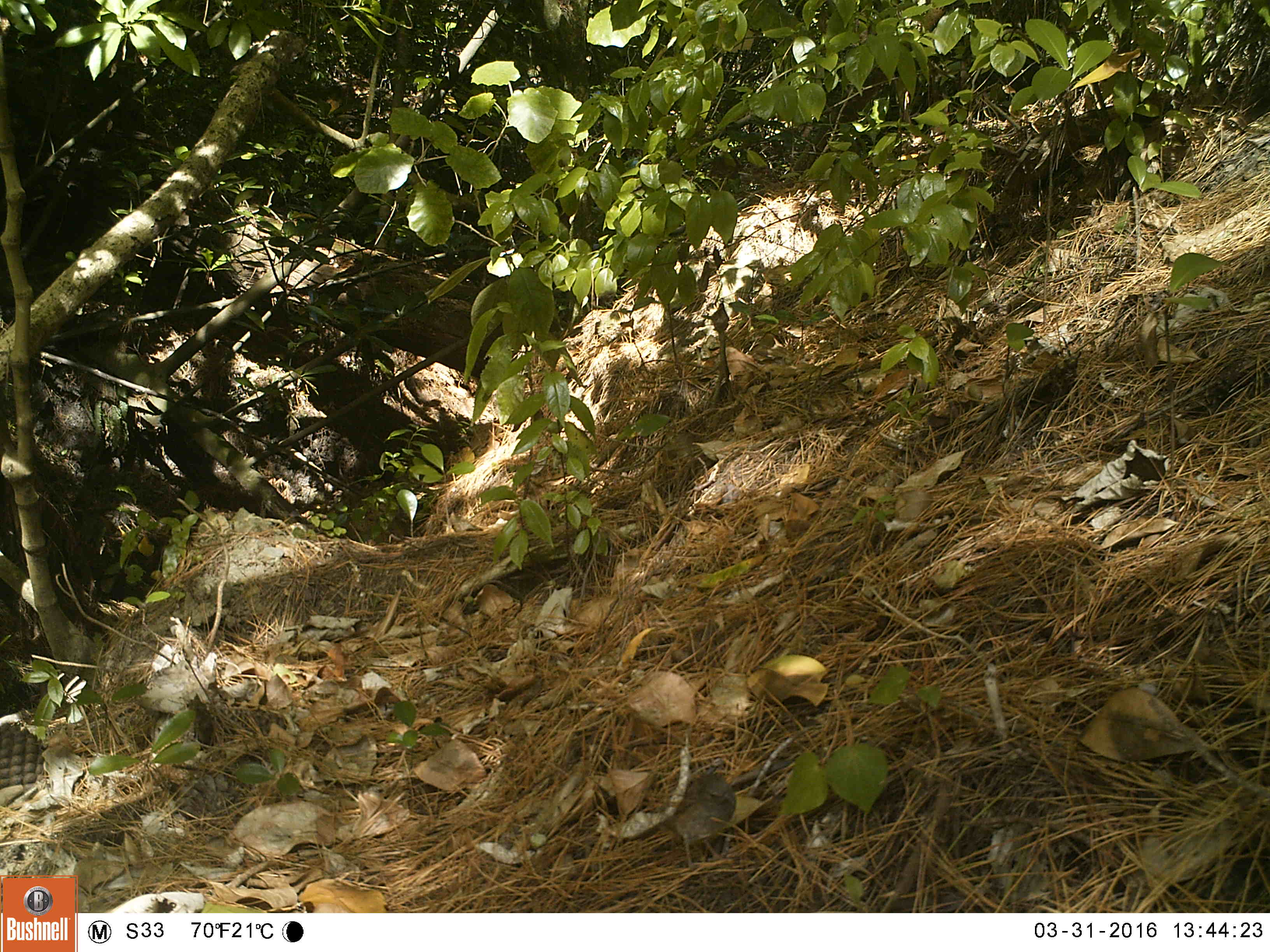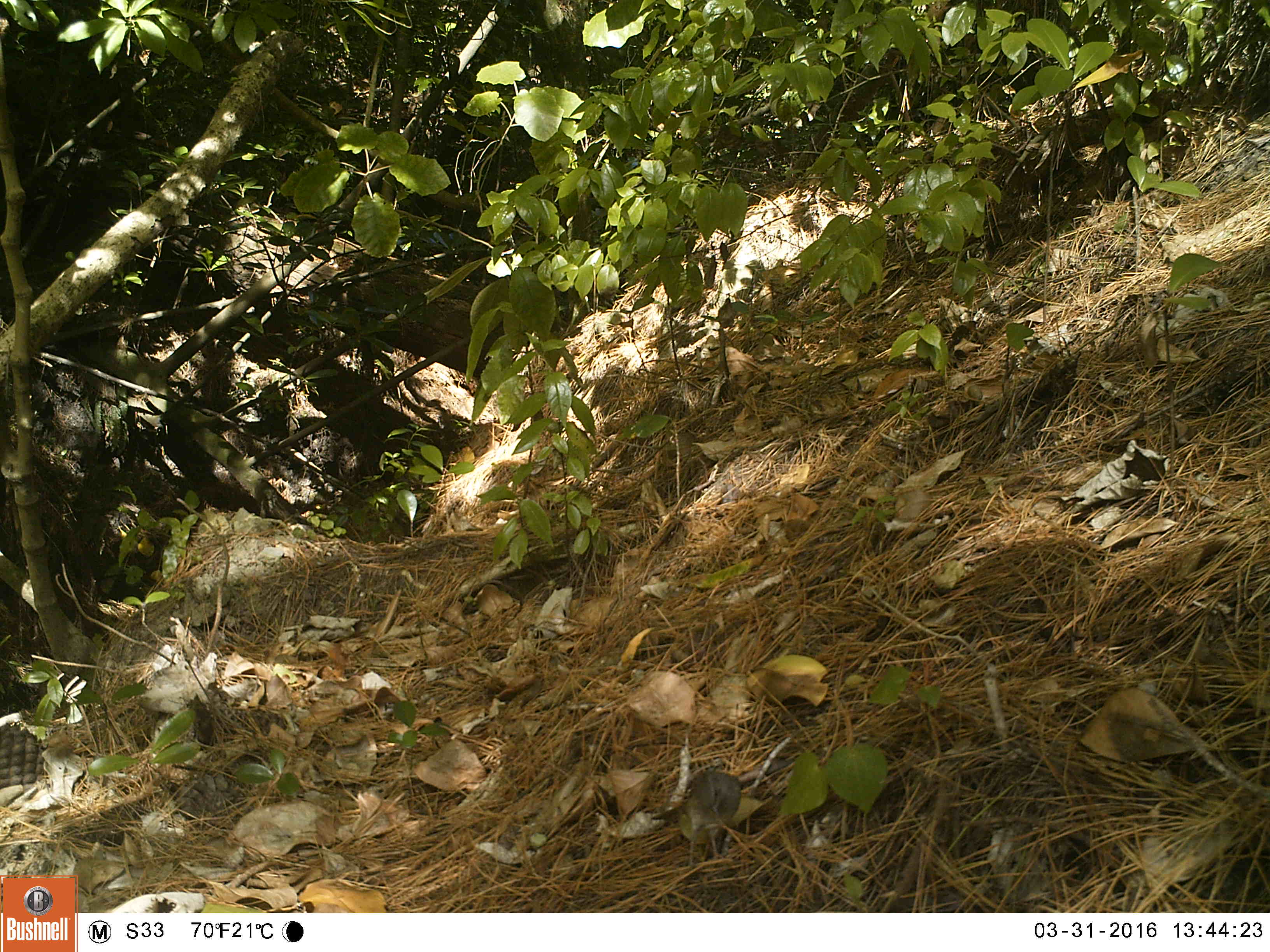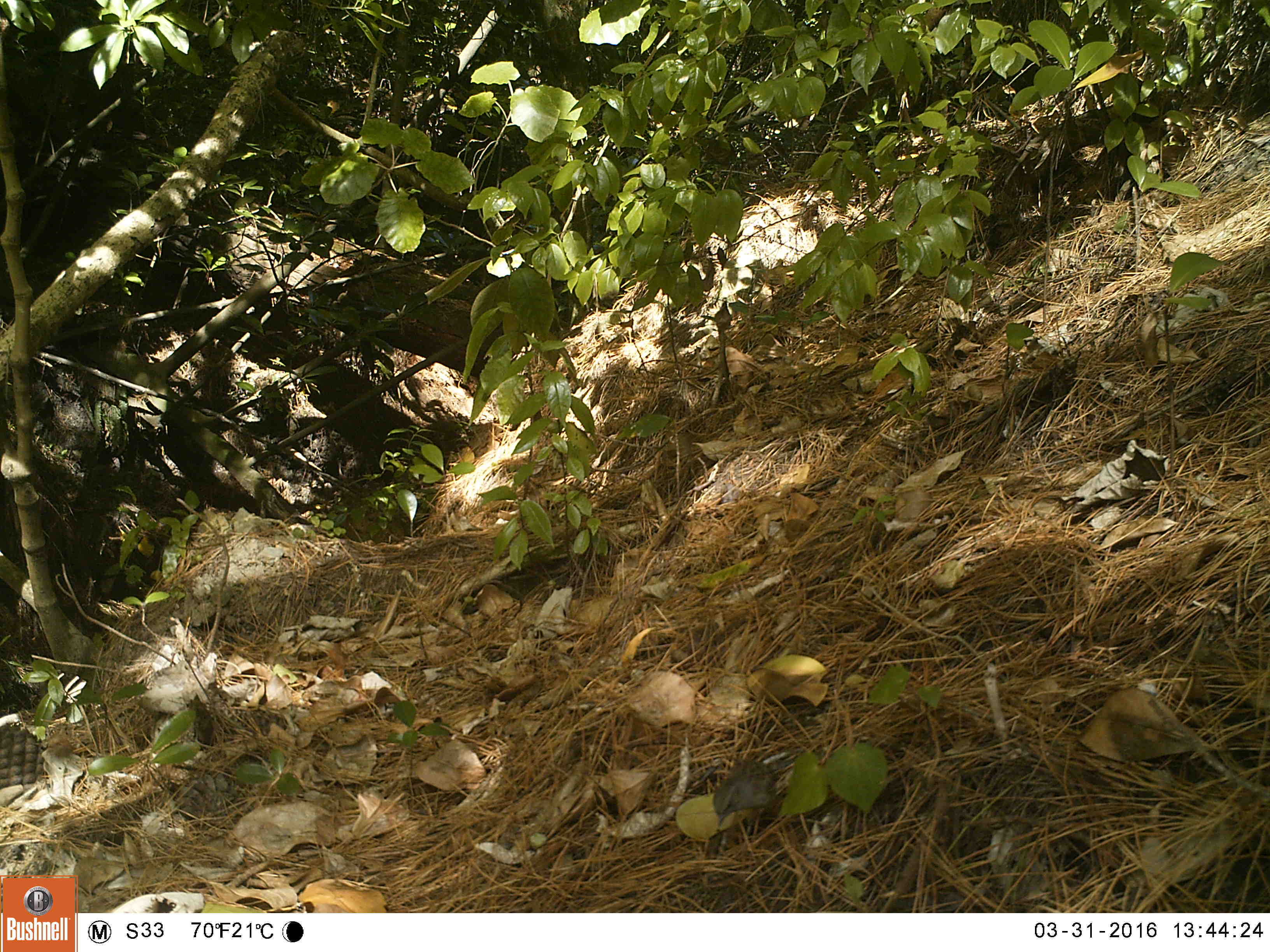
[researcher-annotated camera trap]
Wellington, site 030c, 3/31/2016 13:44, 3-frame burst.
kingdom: Animalia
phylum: Chordata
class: Aves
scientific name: Aves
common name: bird